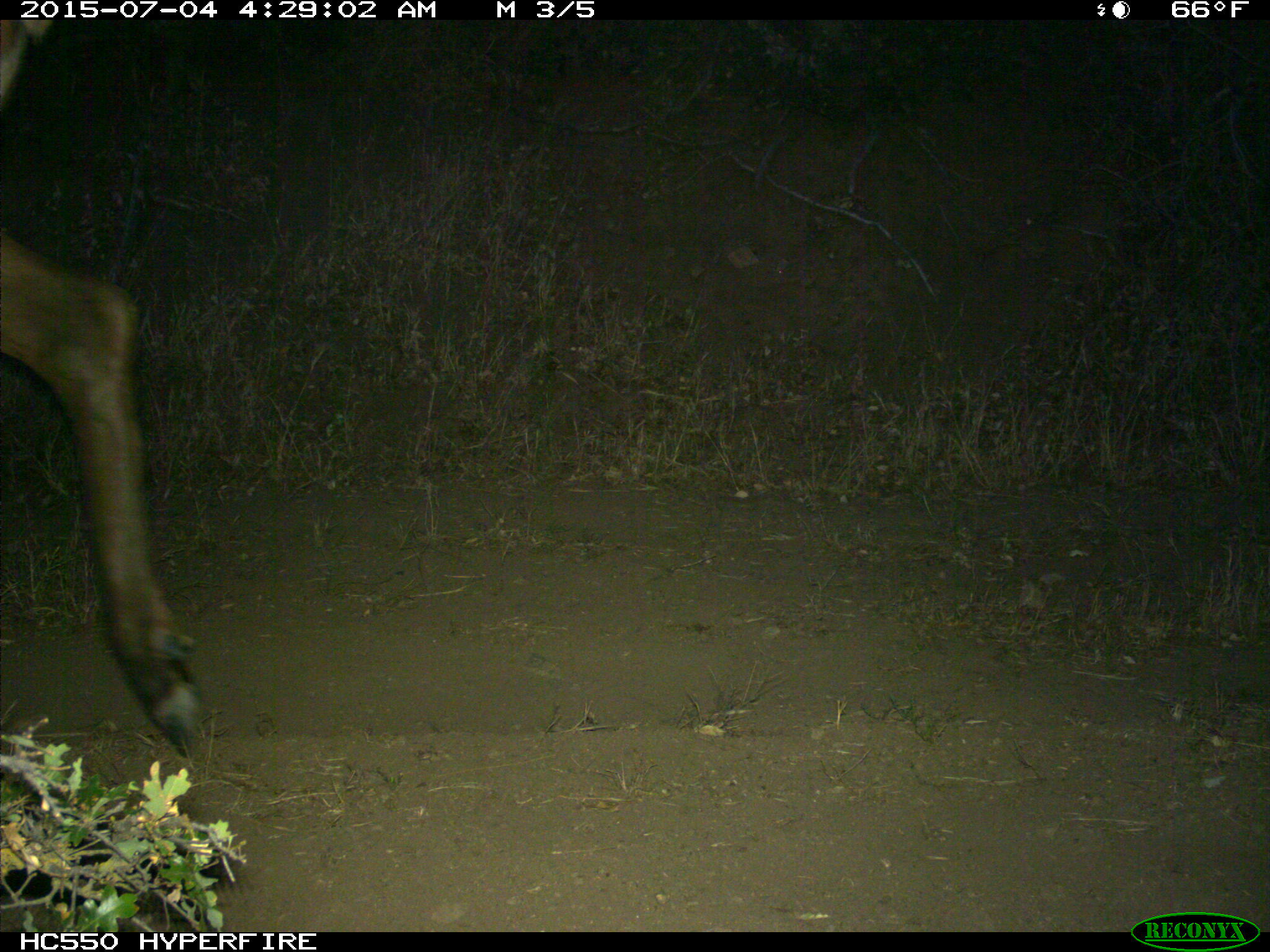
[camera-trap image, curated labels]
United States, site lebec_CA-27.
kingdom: Animalia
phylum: Chordata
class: Mammalia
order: Artiodactyla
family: Cervidae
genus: Cervus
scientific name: Cervus canadensis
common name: elk